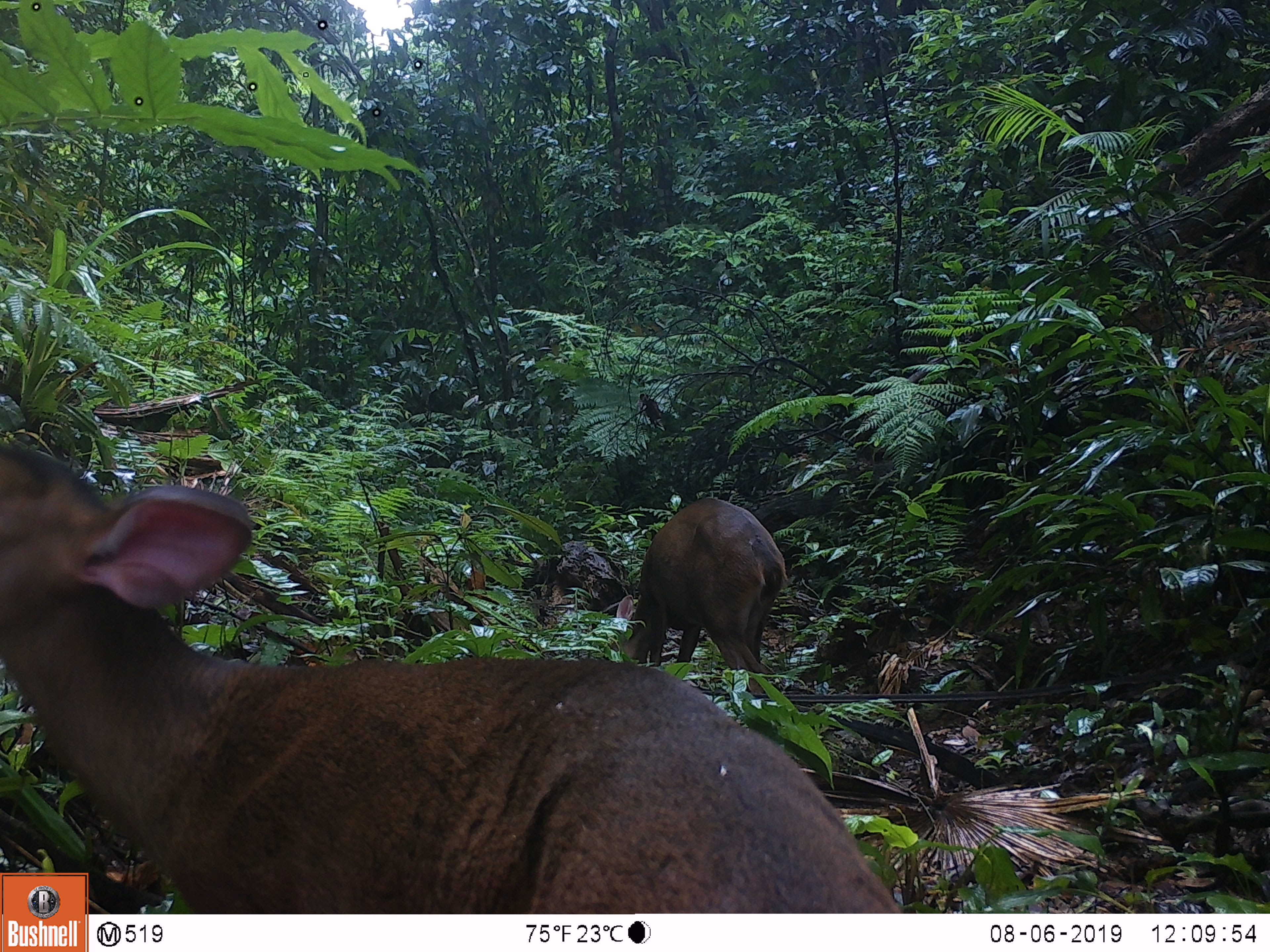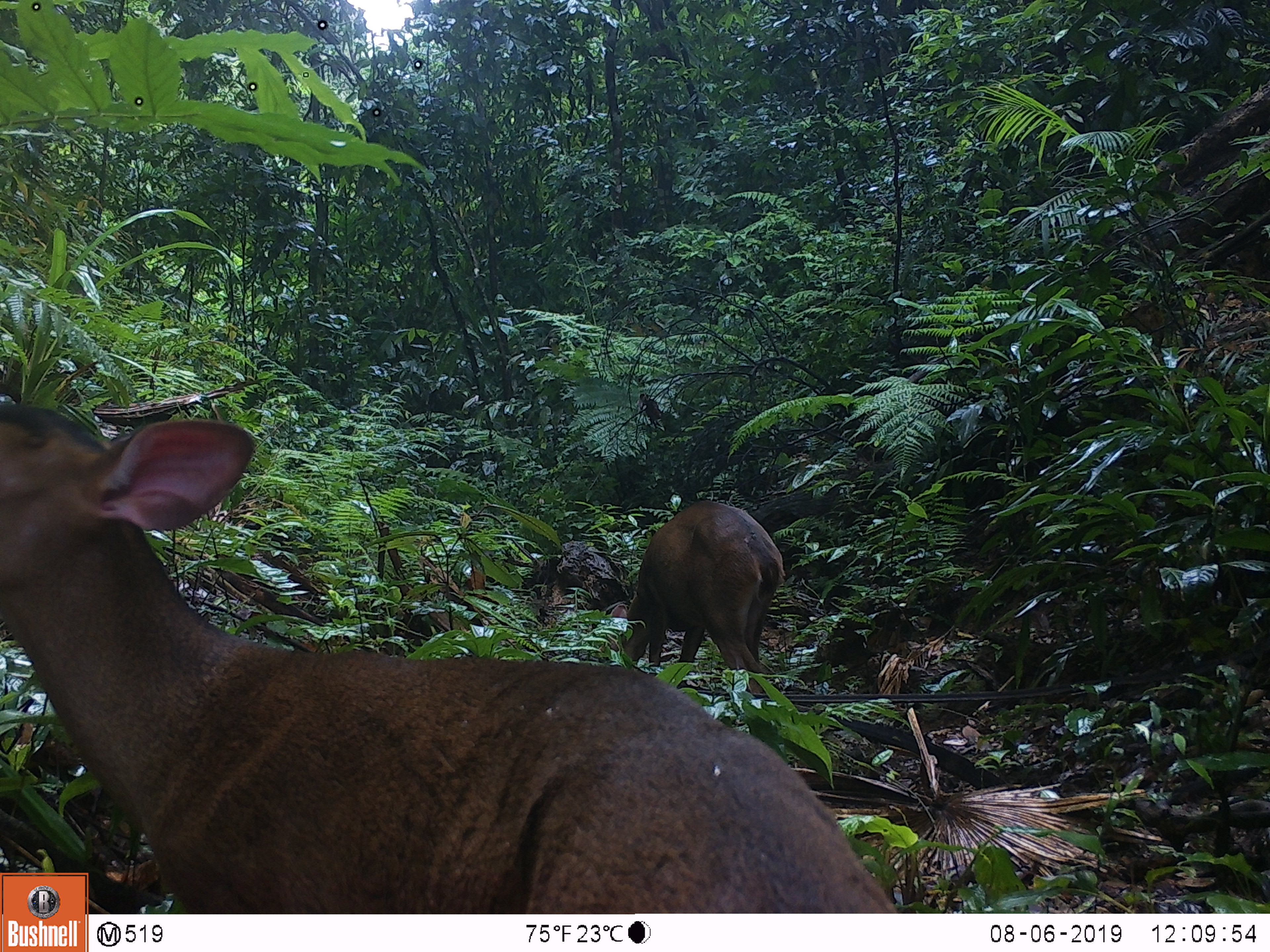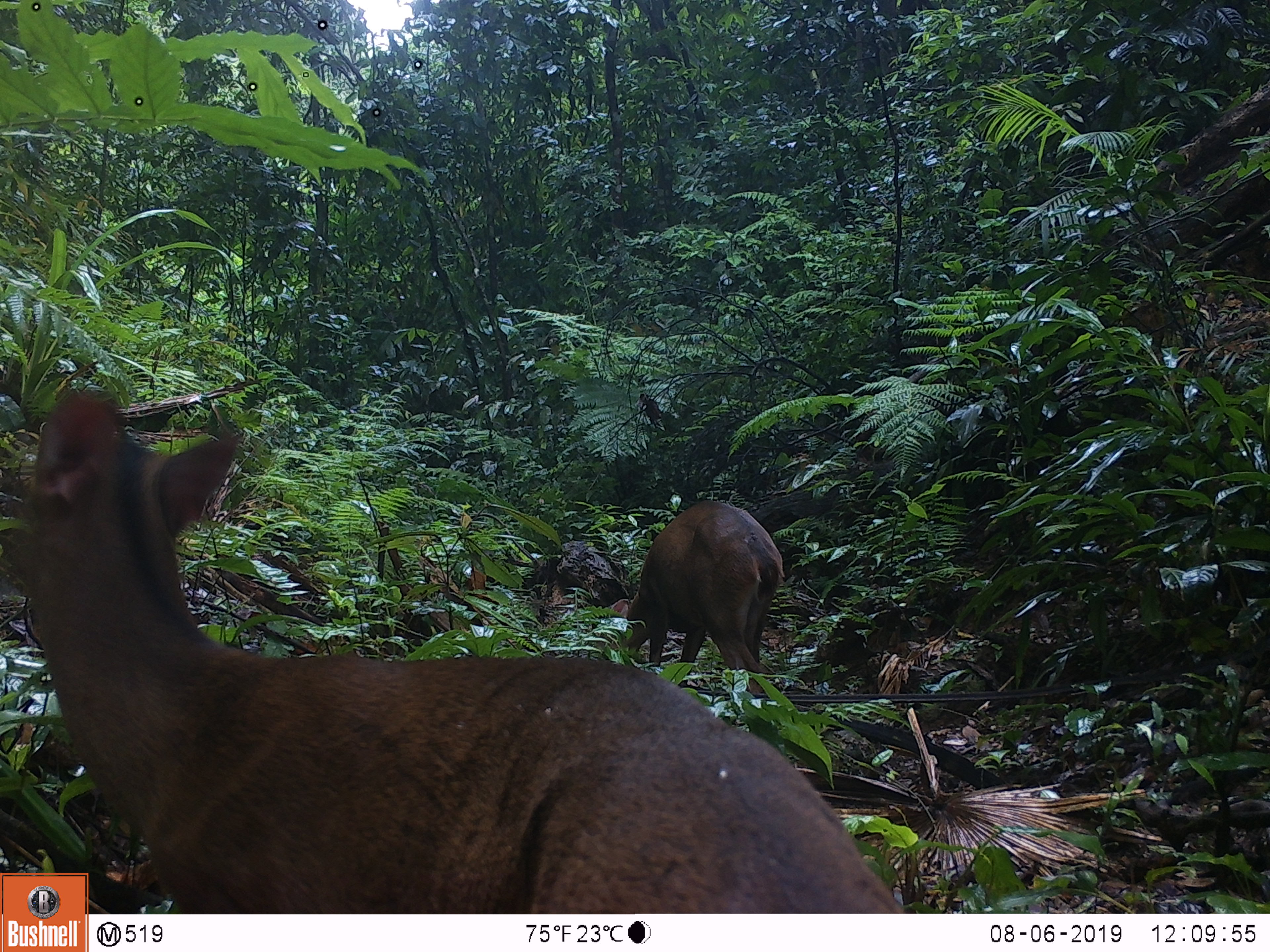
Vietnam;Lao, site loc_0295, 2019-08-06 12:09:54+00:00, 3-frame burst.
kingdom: Animalia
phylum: Chordata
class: Mammalia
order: Artiodactyla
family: Cervidae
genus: Muntiacus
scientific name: Muntiacus vuquangensis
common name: large-antlered muntjac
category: large antlered muntjac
Large antlered muntjac (large-antlered muntjac) (Muntiacus vuquangensis). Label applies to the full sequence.